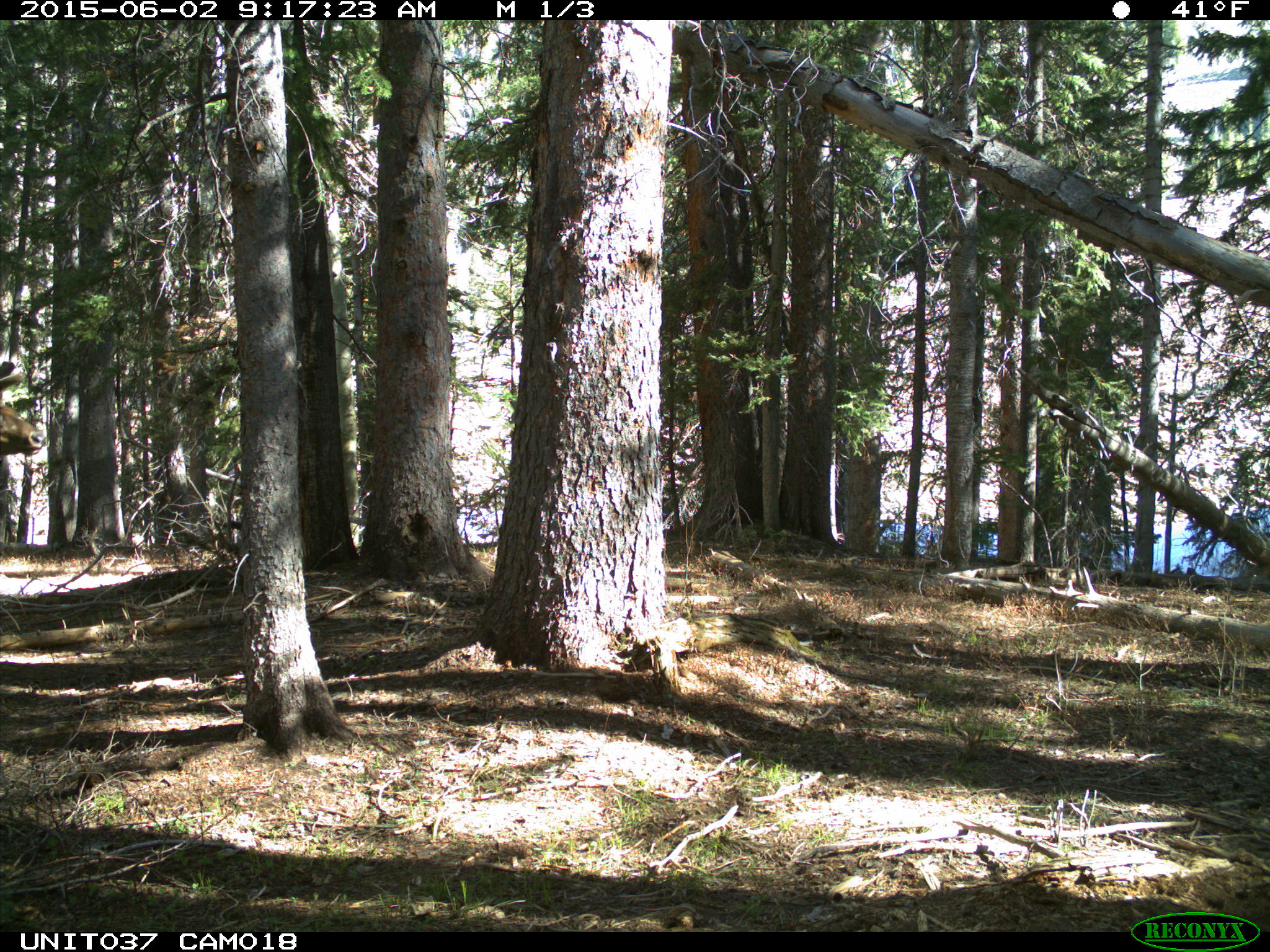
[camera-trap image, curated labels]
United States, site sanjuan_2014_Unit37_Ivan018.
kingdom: Animalia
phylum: Chordata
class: Mammalia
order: Artiodactyla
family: Cervidae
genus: Cervus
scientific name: Cervus elaphus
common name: red deer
Cervus elaphus (red deer).